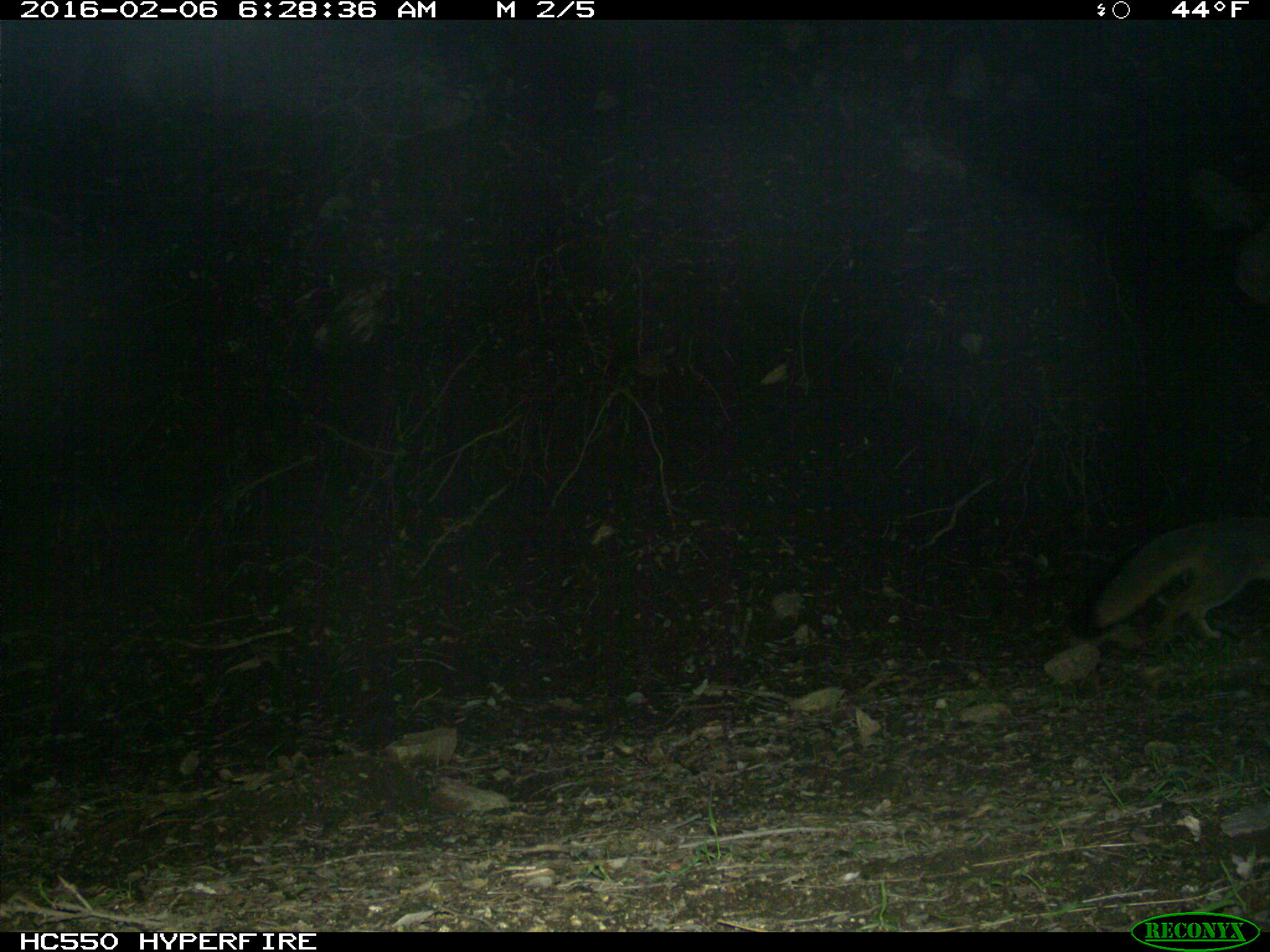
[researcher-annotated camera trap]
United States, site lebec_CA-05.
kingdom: Animalia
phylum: Chordata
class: Mammalia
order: Carnivora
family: Canidae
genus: Urocyon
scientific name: Urocyon cinereoargenteus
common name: gray fox